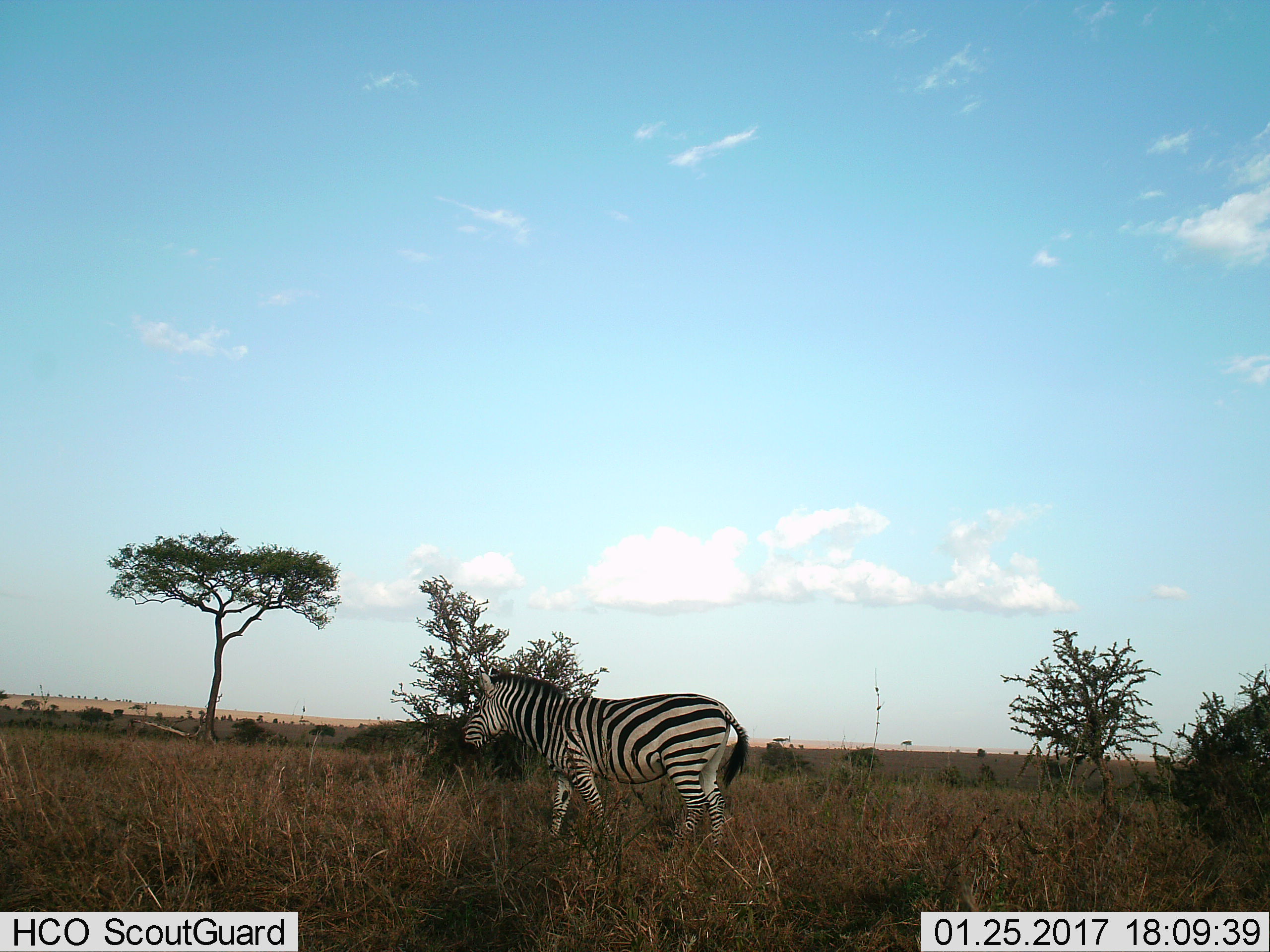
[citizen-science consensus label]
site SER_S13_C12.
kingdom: Animalia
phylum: Chordata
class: Mammalia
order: Perissodactyla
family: Equidae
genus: Equus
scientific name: Equus quagga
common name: plains zebra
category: zebraplains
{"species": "zebraplains (plains zebra) (Equus quagga)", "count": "1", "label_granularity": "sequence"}